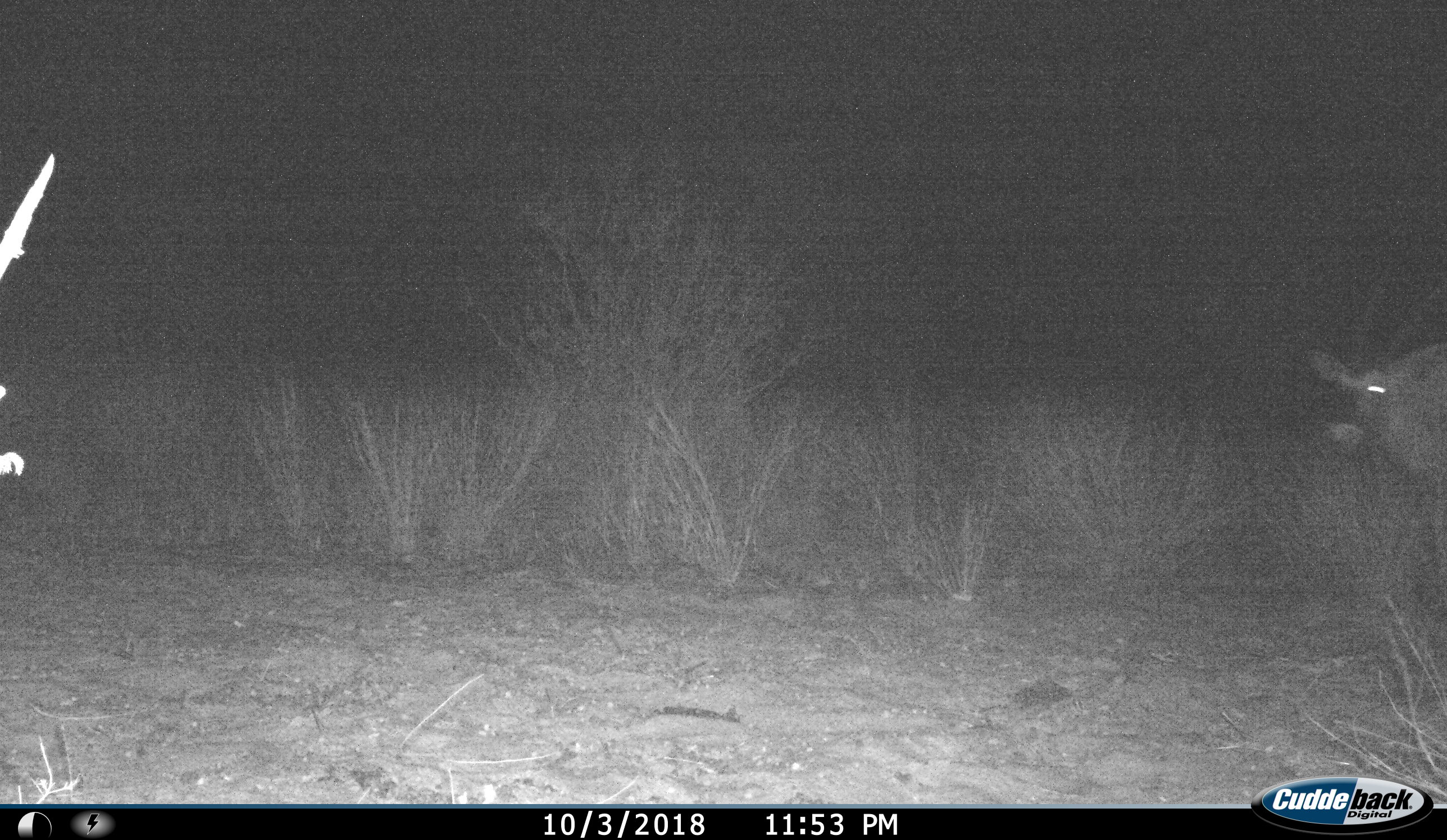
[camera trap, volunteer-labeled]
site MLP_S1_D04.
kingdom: Animalia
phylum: Chordata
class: Mammalia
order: Artiodactyla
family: Bovidae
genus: Oryx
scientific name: Oryx gazella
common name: gemsbok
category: oryx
Oryx (gemsbok) (Oryx gazella), count 1. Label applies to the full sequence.